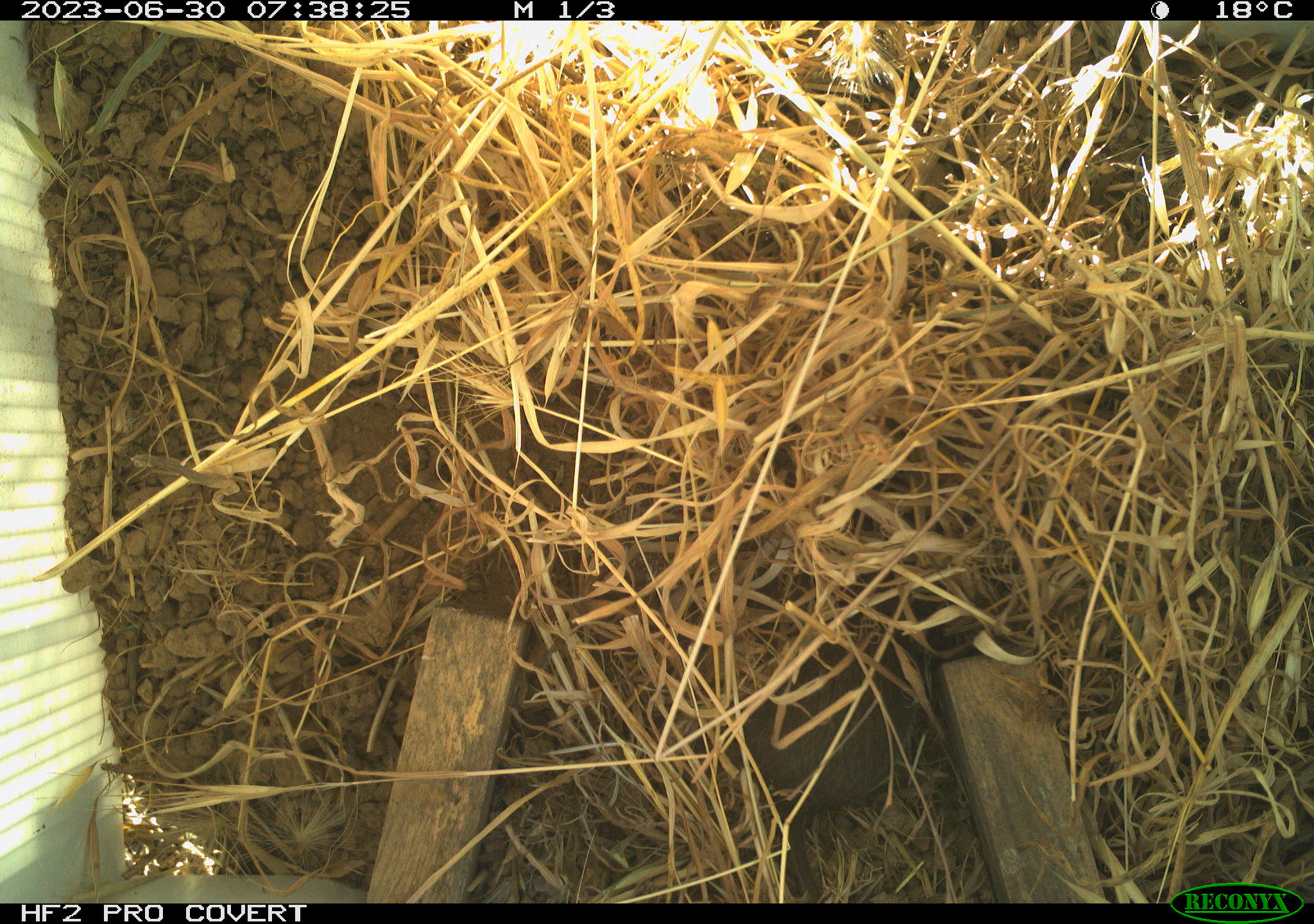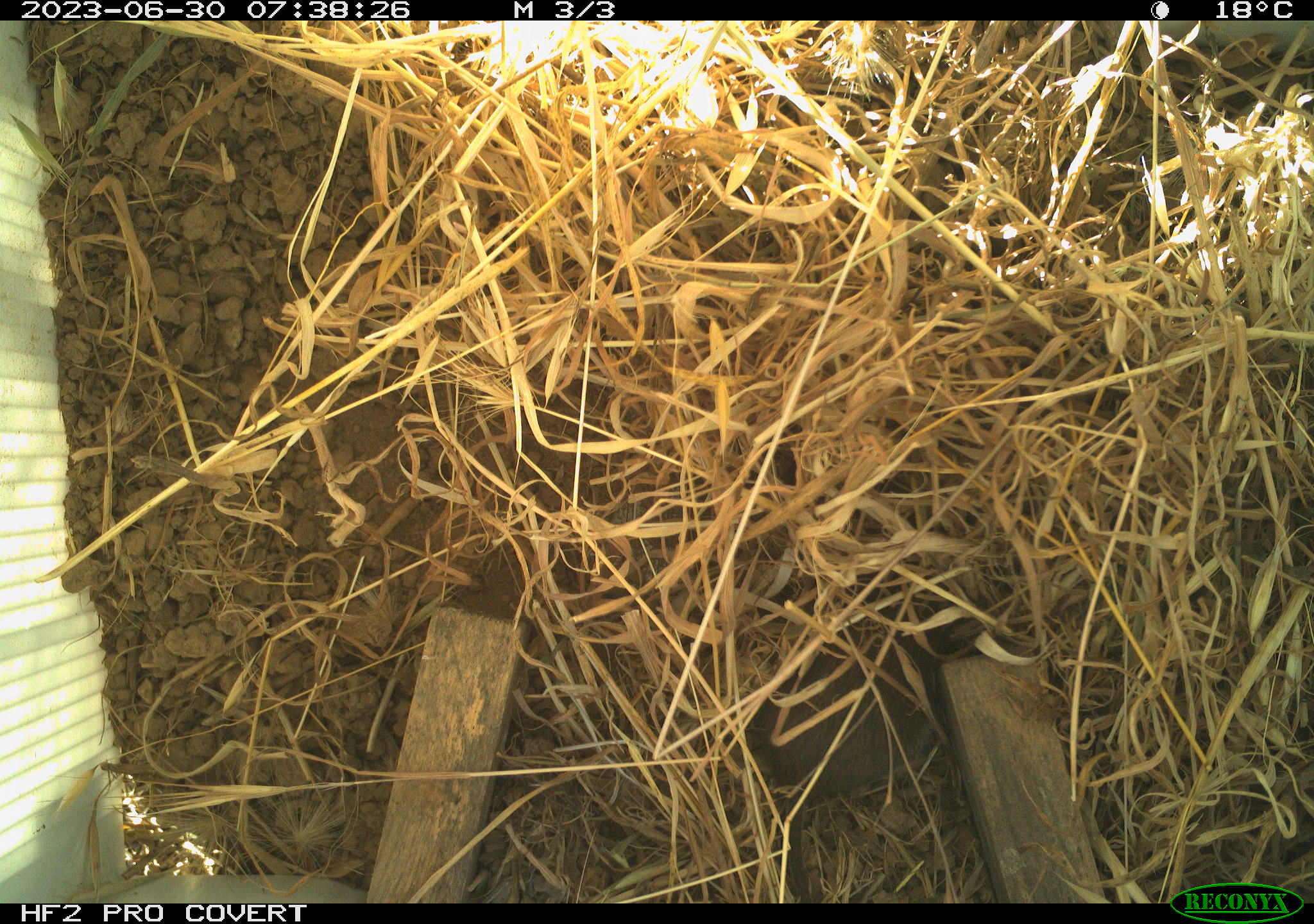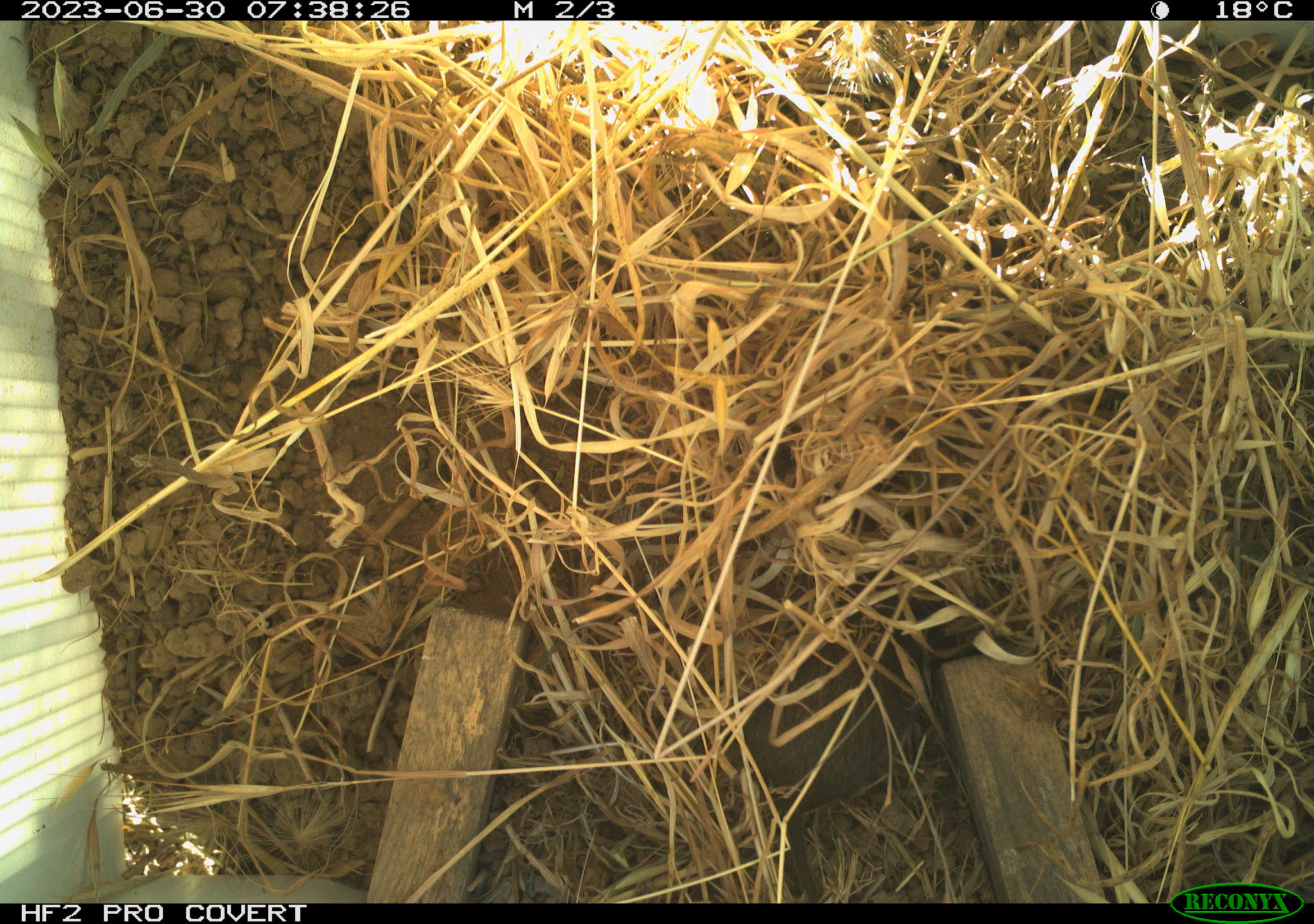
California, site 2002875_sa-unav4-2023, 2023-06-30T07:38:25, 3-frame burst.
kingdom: Animalia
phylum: Chordata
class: Mammalia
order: Rodentia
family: Cricetidae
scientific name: Arvicolinae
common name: voles, lemmings, and muskrats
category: arvicolinae subfamily